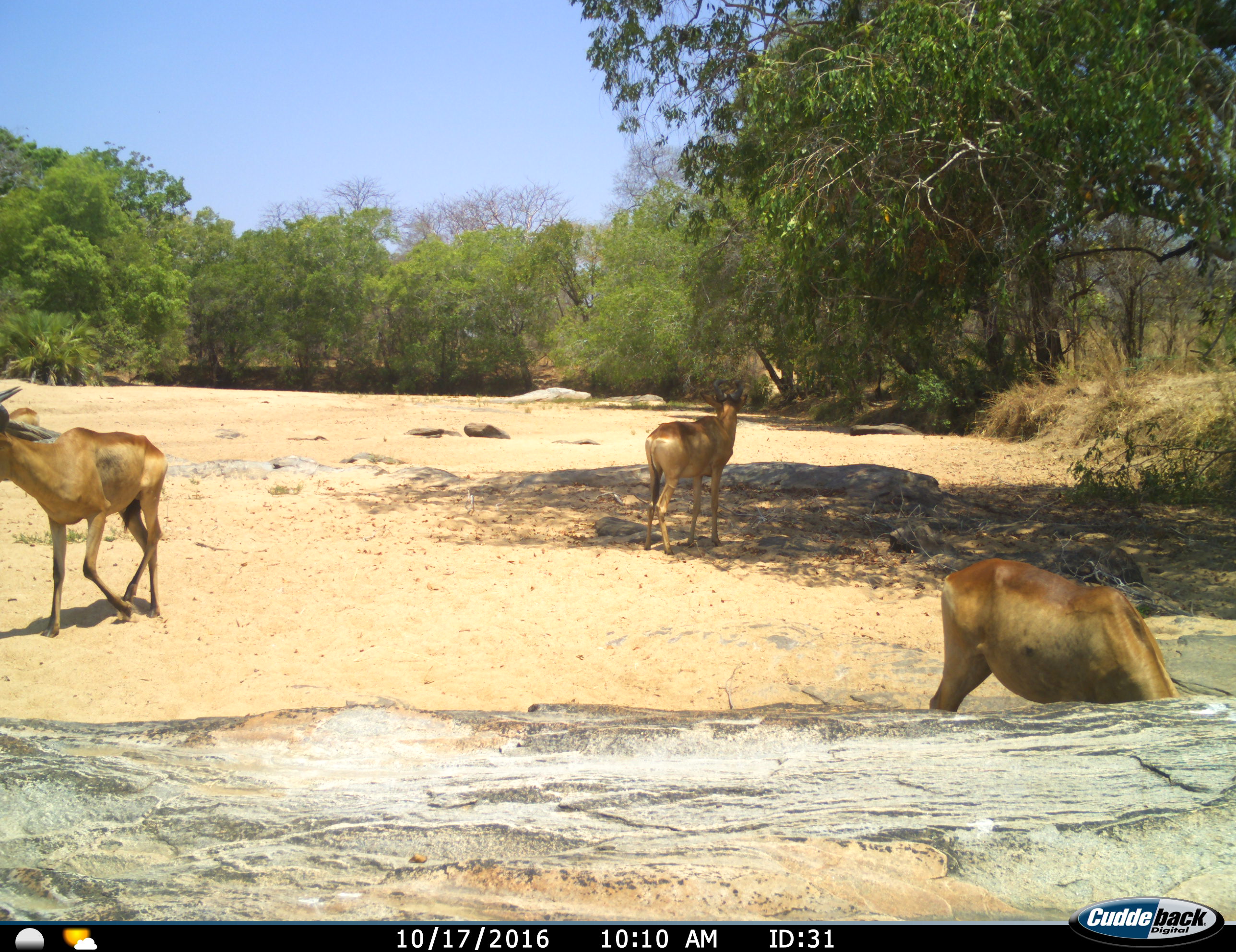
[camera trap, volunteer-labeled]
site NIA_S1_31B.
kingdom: Animalia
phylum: Chordata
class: Mammalia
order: Artiodactyla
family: Bovidae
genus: Alcelaphus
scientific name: Alcelaphus buselaphus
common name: hartebeest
Hartebeest (Alcelaphus buselaphus), count 3. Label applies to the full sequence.